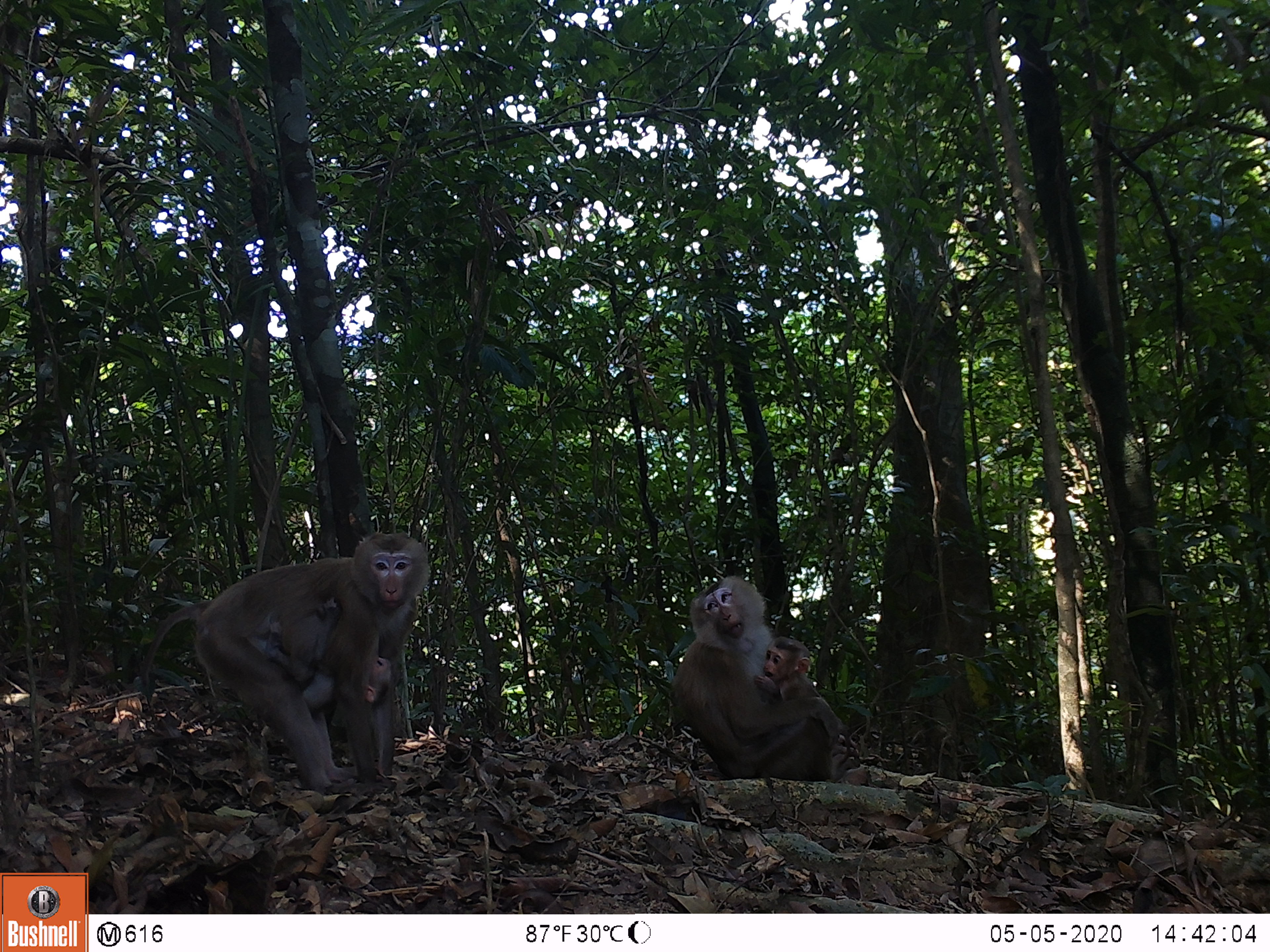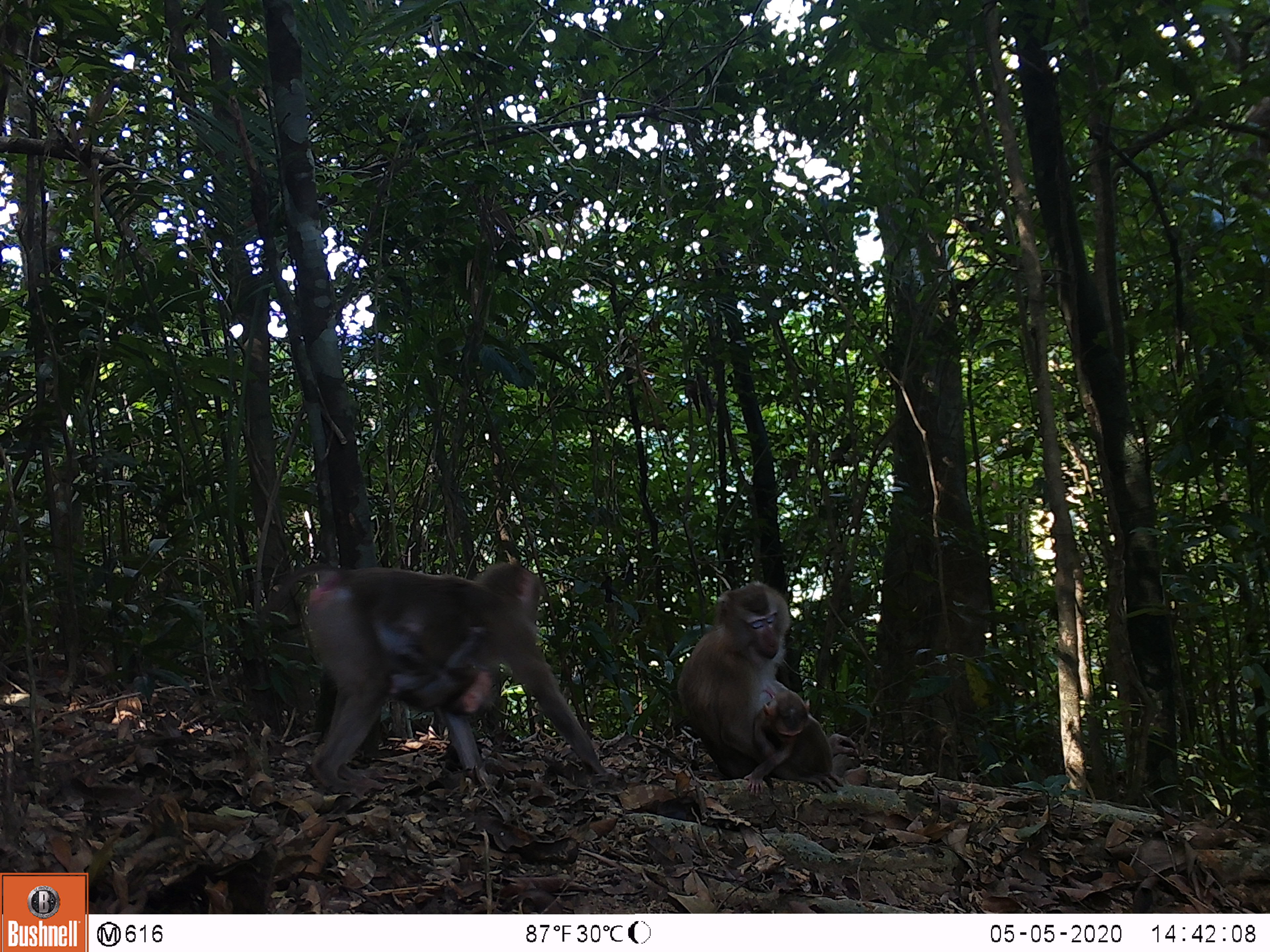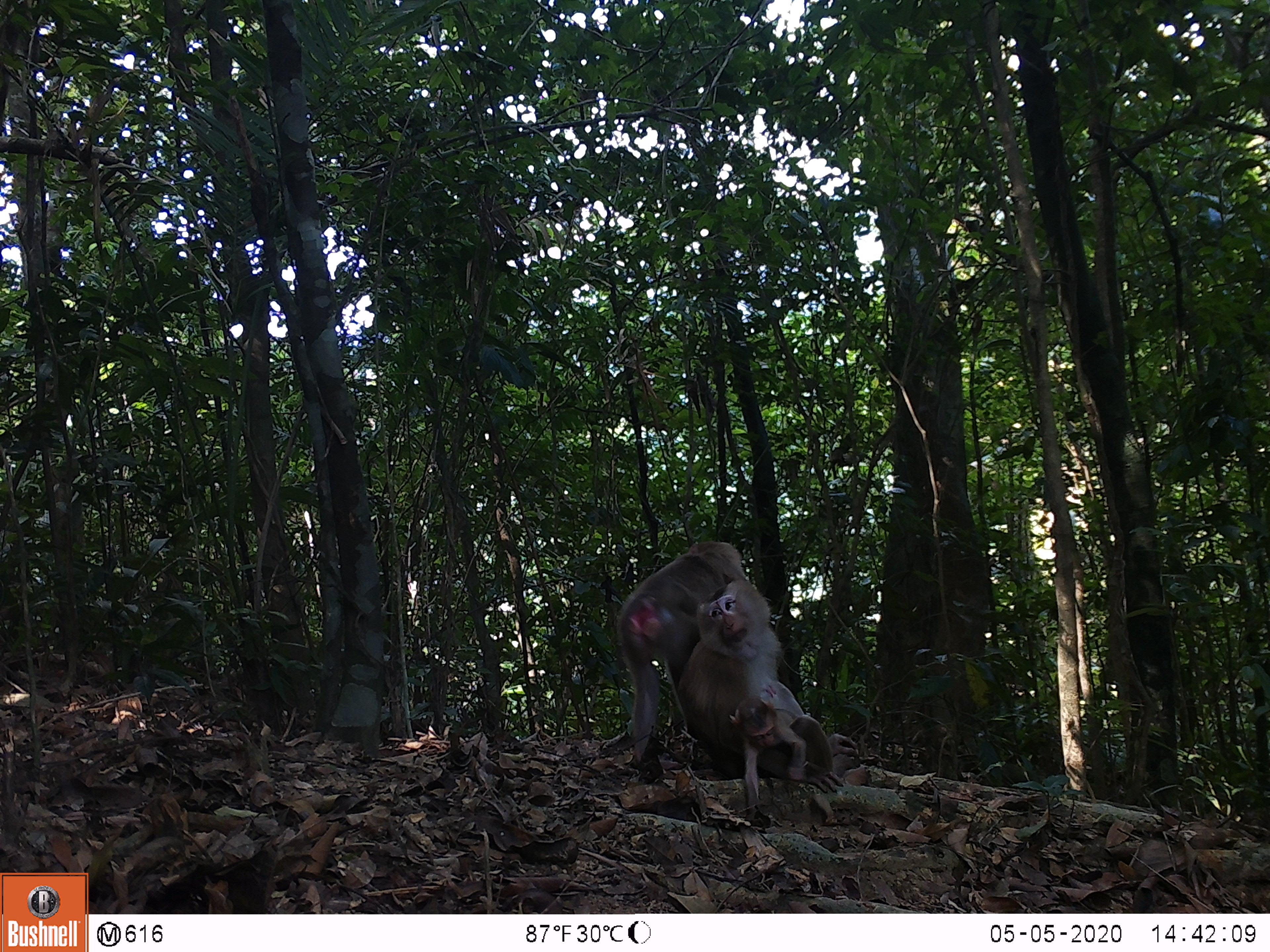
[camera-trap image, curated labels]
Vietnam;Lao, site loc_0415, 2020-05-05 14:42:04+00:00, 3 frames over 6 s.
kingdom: Animalia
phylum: Chordata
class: Mammalia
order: Primates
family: Cercopithecidae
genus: Macaca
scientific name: Macaca nemestrina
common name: pig-tailed macaque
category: pig tailed macaque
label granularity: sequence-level